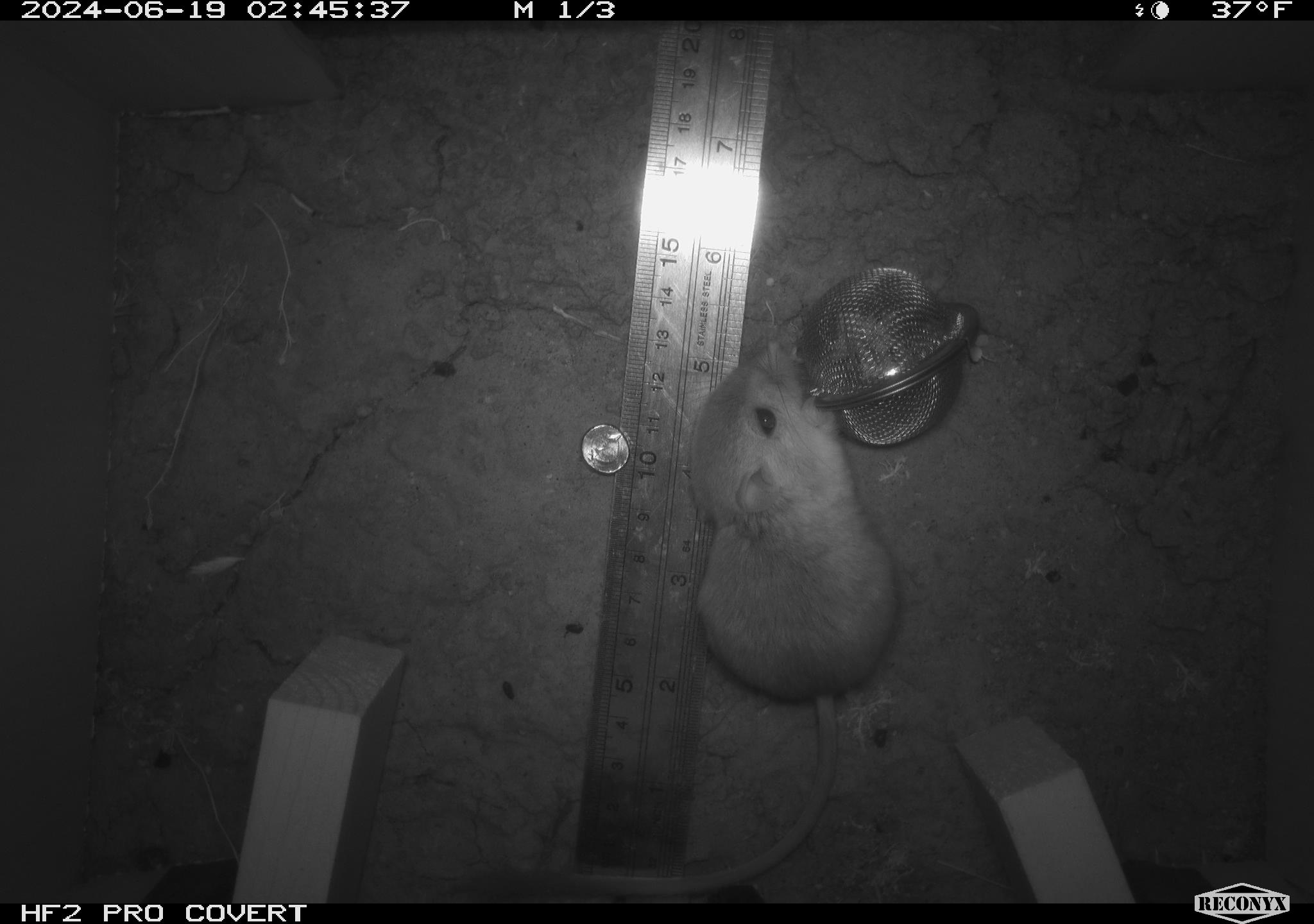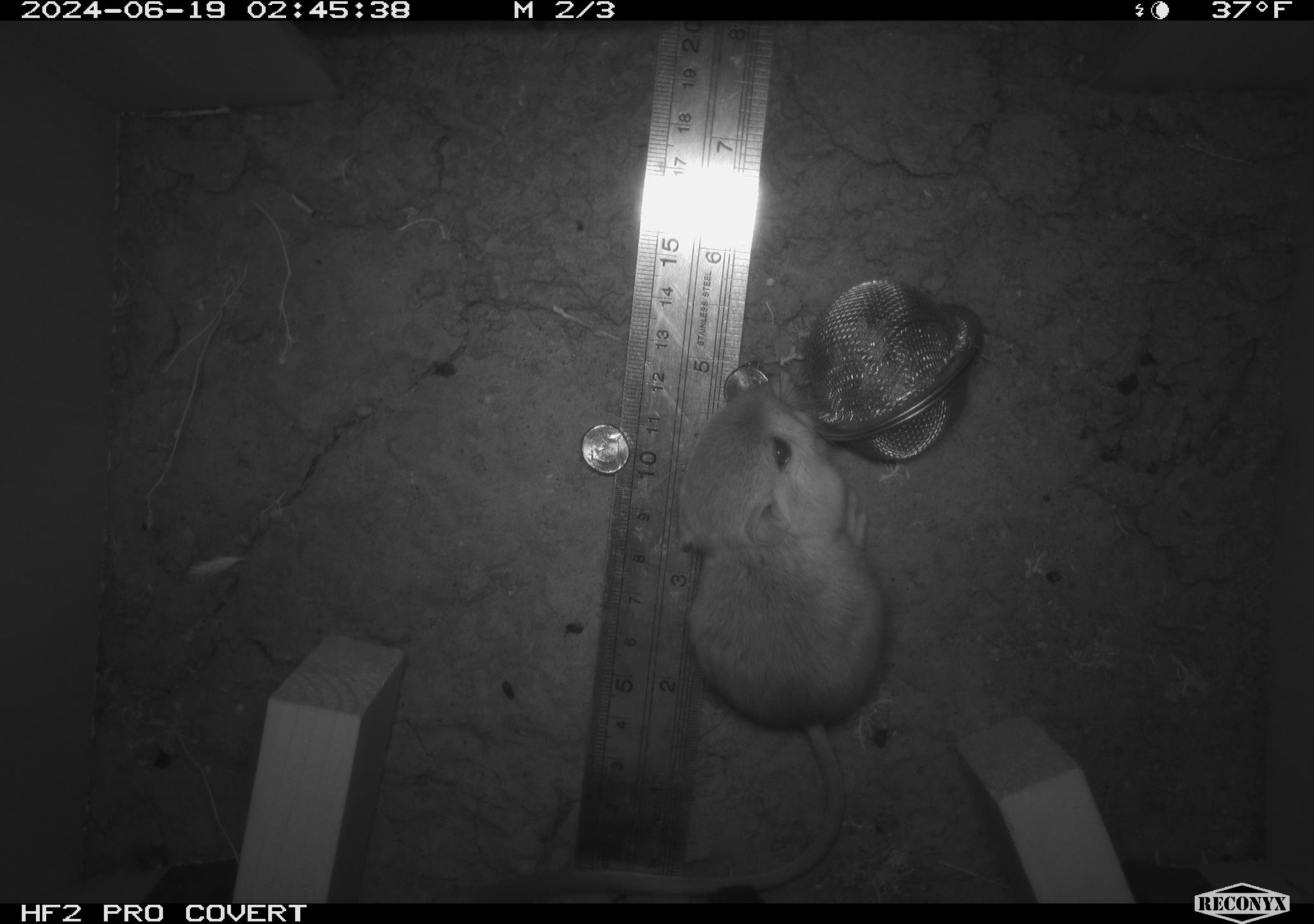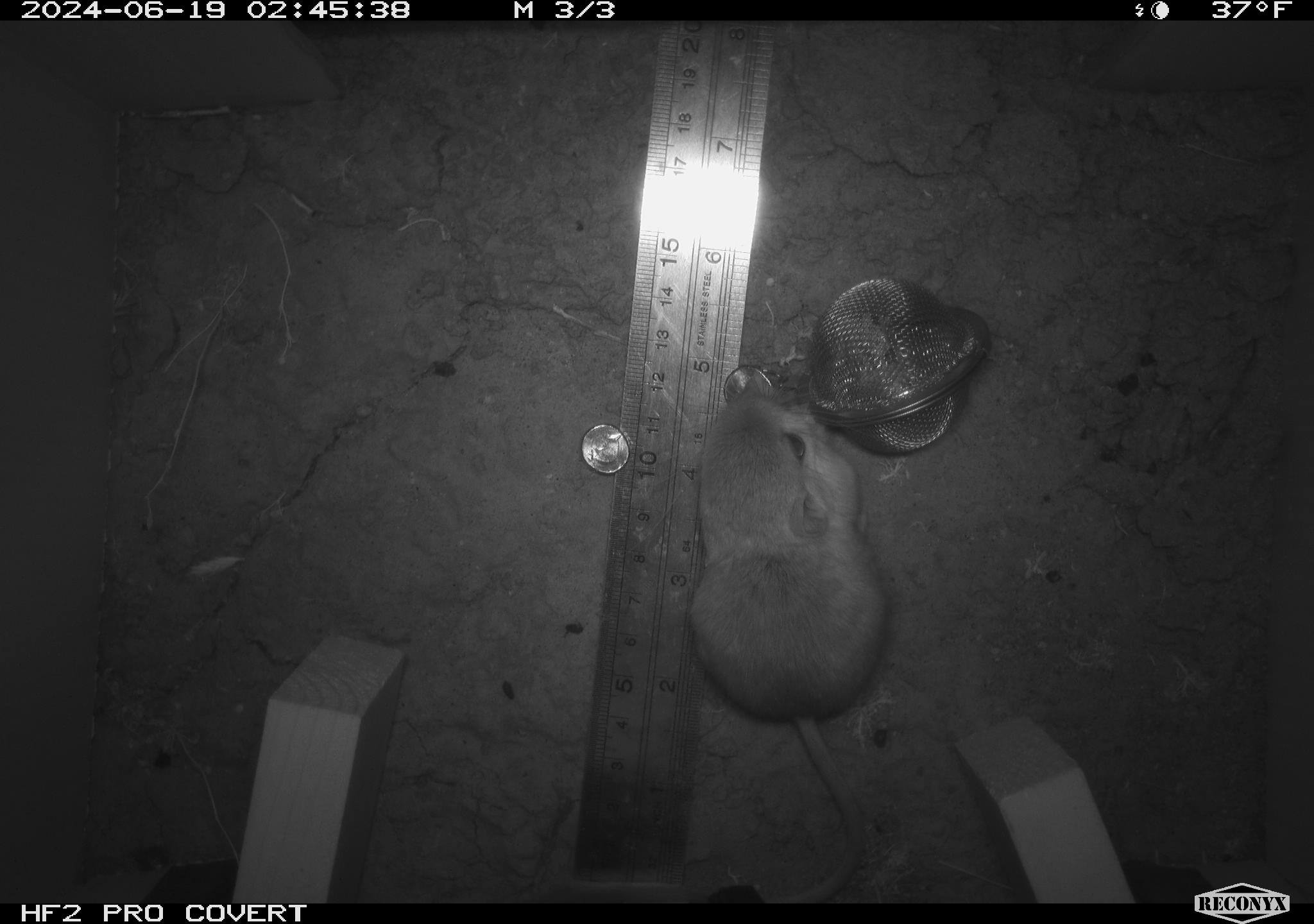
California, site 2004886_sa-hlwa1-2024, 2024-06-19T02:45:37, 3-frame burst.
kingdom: Animalia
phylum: Chordata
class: Mammalia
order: Rodentia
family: Heteromyidae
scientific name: Heteromyidae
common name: kangaroo rats and pocket mice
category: heteromyidae family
Heteromyidae family (kangaroo rats and pocket mice) (Heteromyidae).